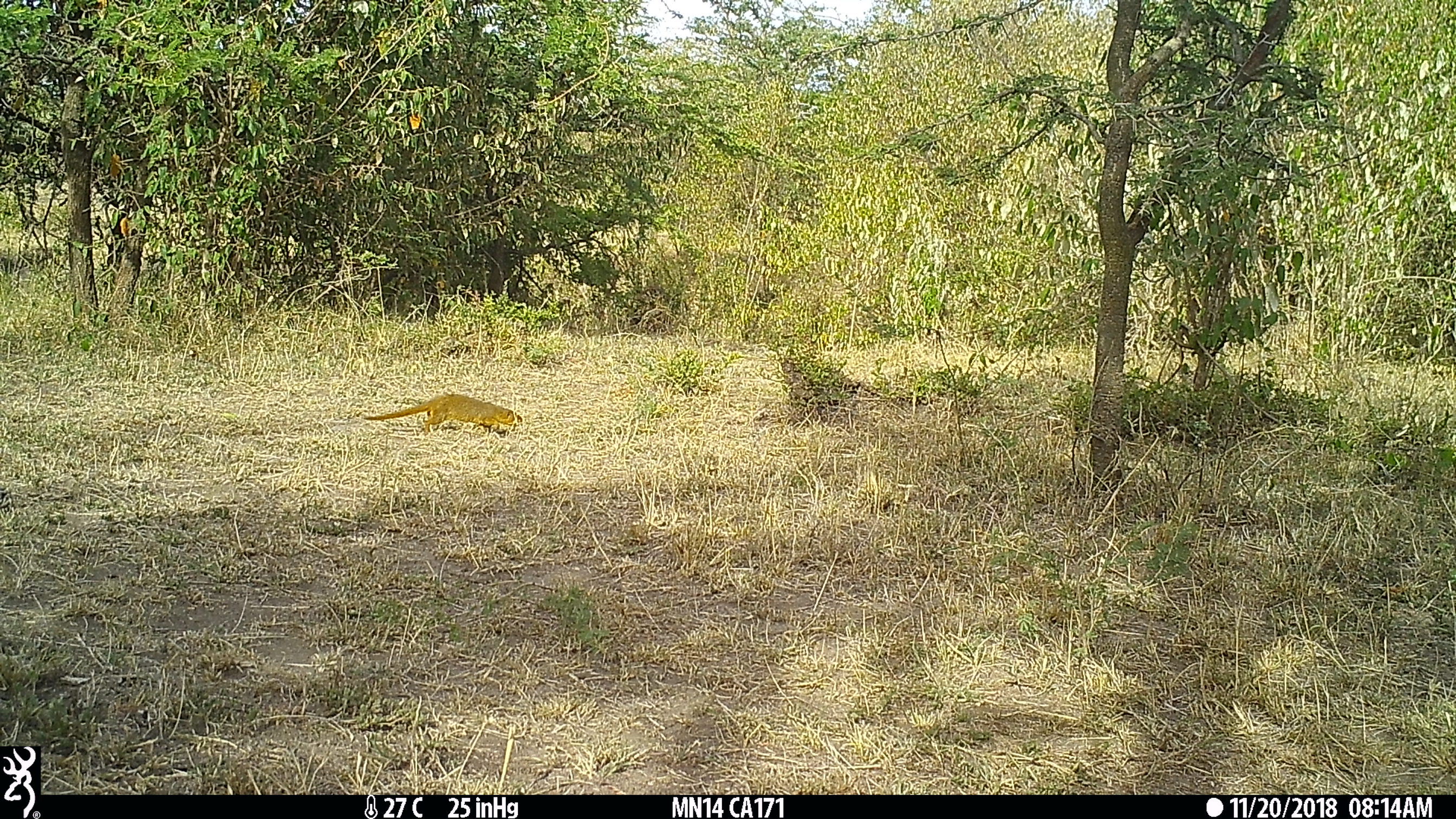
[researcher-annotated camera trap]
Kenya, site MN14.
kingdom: Animalia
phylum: Chordata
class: Mammalia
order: Carnivora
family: Herpestidae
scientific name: Herpestidae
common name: mongoose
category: mongoose other